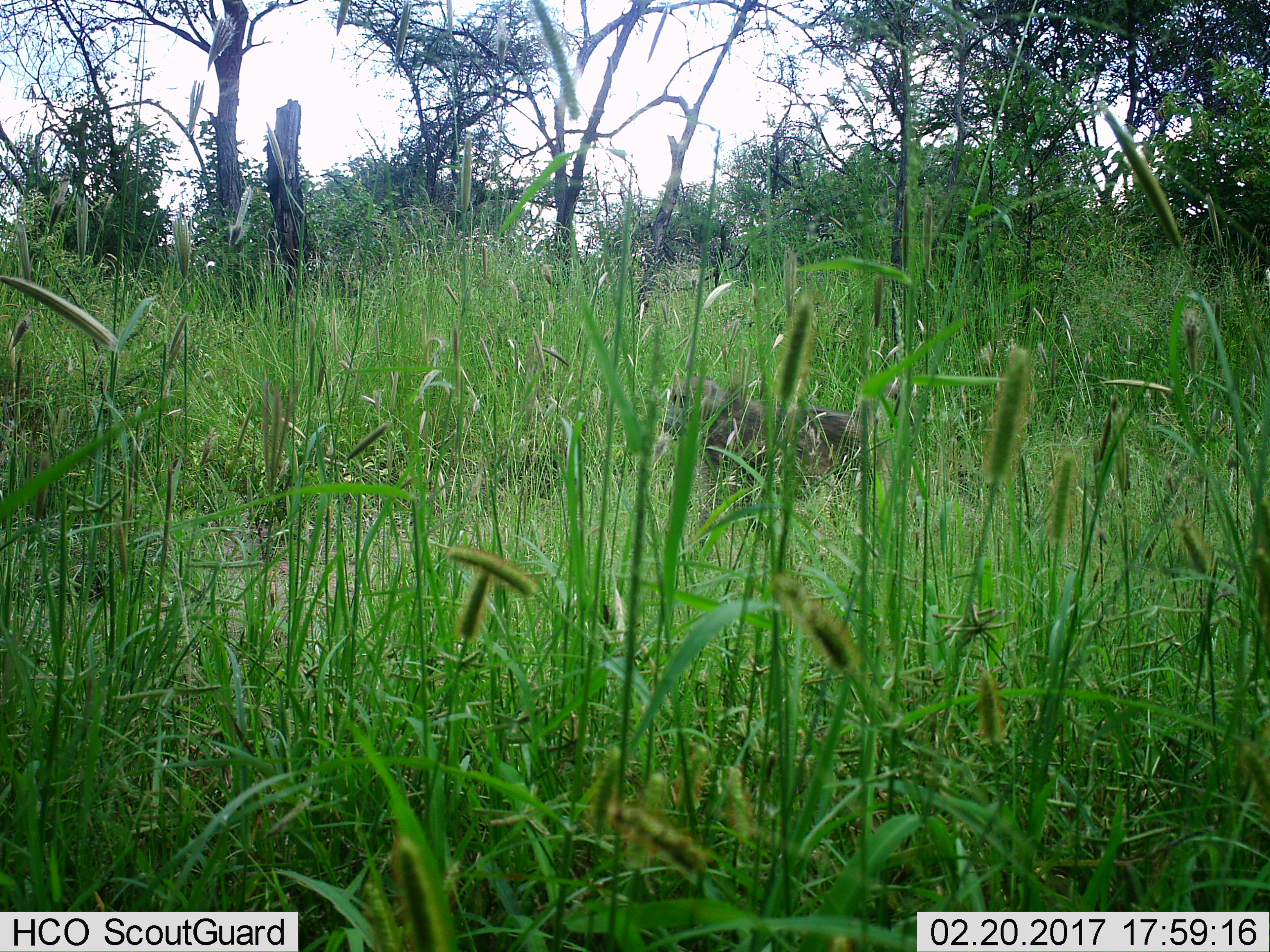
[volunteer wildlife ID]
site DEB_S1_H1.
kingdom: Animalia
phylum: Chordata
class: Mammalia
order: Primates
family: Cercopithecidae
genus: Papio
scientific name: Papio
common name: baboon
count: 1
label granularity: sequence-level